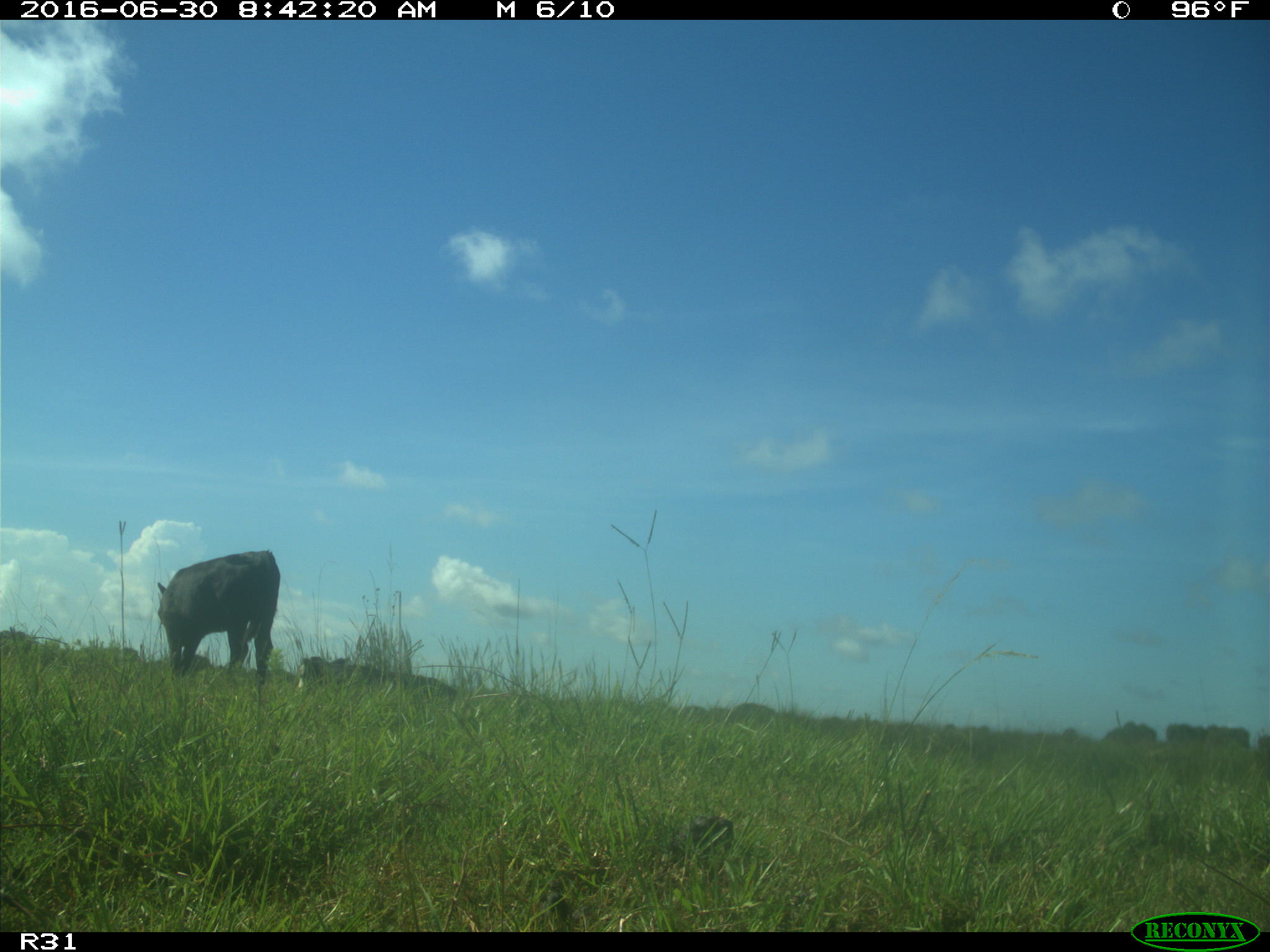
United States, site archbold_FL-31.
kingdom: Animalia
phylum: Chordata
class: Mammalia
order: Artiodactyla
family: Bovidae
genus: Bos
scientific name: Bos taurus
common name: domestic cow